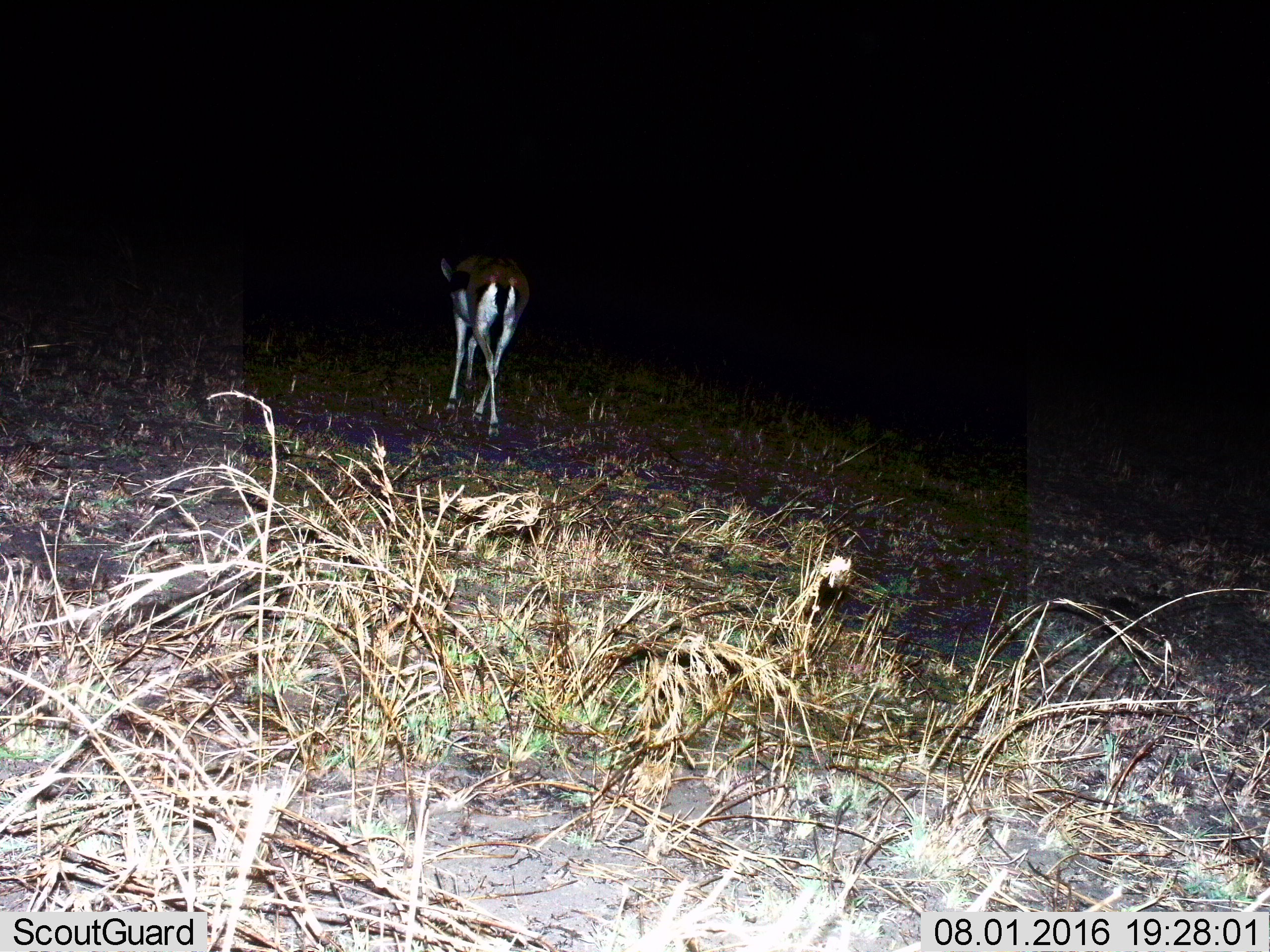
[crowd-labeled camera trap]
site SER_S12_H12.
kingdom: Animalia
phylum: Chordata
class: Mammalia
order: Artiodactyla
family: Bovidae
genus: Eudorcas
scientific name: Eudorcas thomsonii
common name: thomson's gazelle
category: gazellethomsons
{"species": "gazellethomsons (thomson's gazelle) (Eudorcas thomsonii)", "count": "1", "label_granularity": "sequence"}